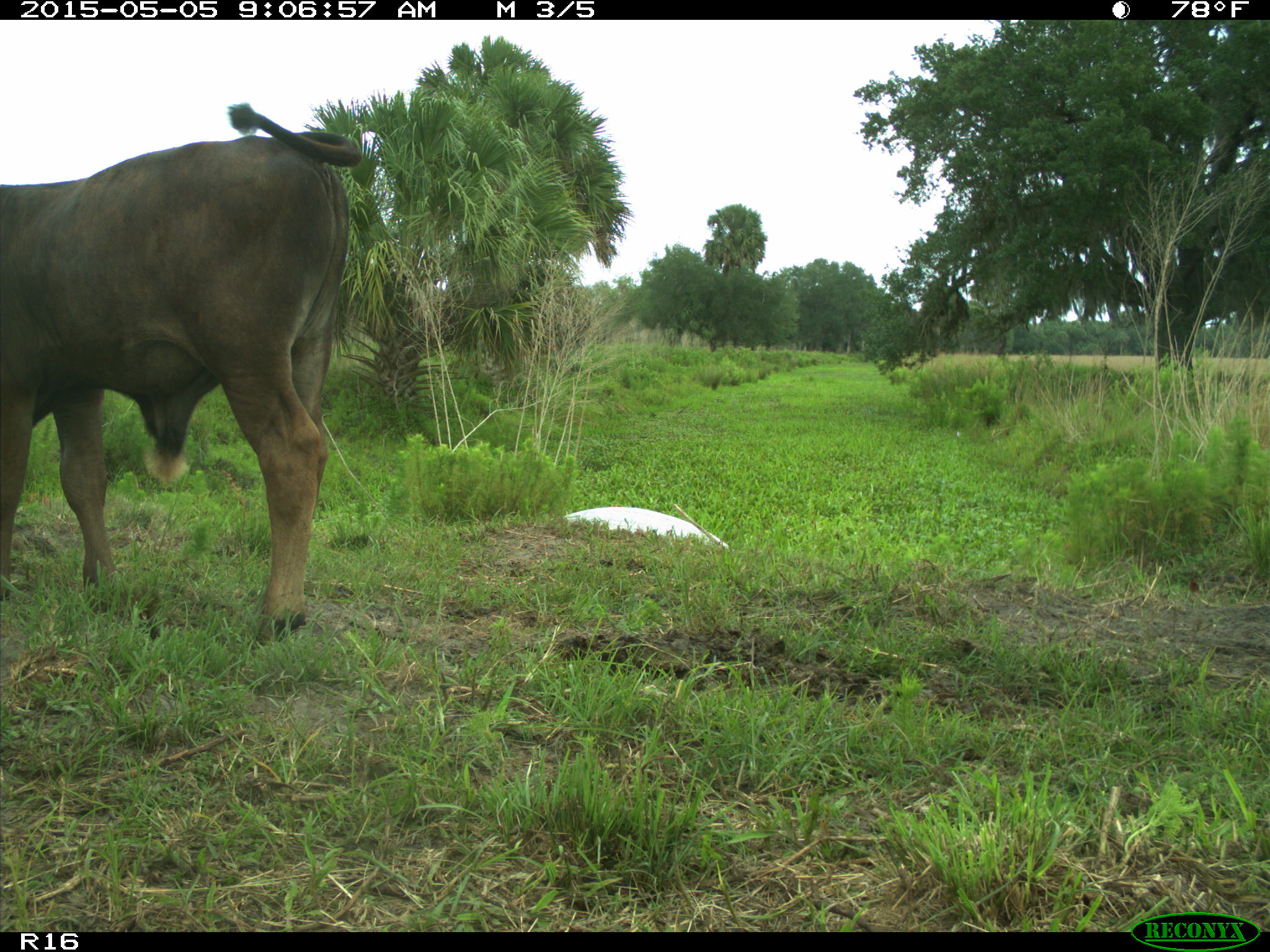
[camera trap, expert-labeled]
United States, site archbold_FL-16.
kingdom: Animalia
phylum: Chordata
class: Mammalia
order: Artiodactyla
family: Bovidae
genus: Bos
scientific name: Bos taurus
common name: domestic cow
Bos taurus (domestic cow).